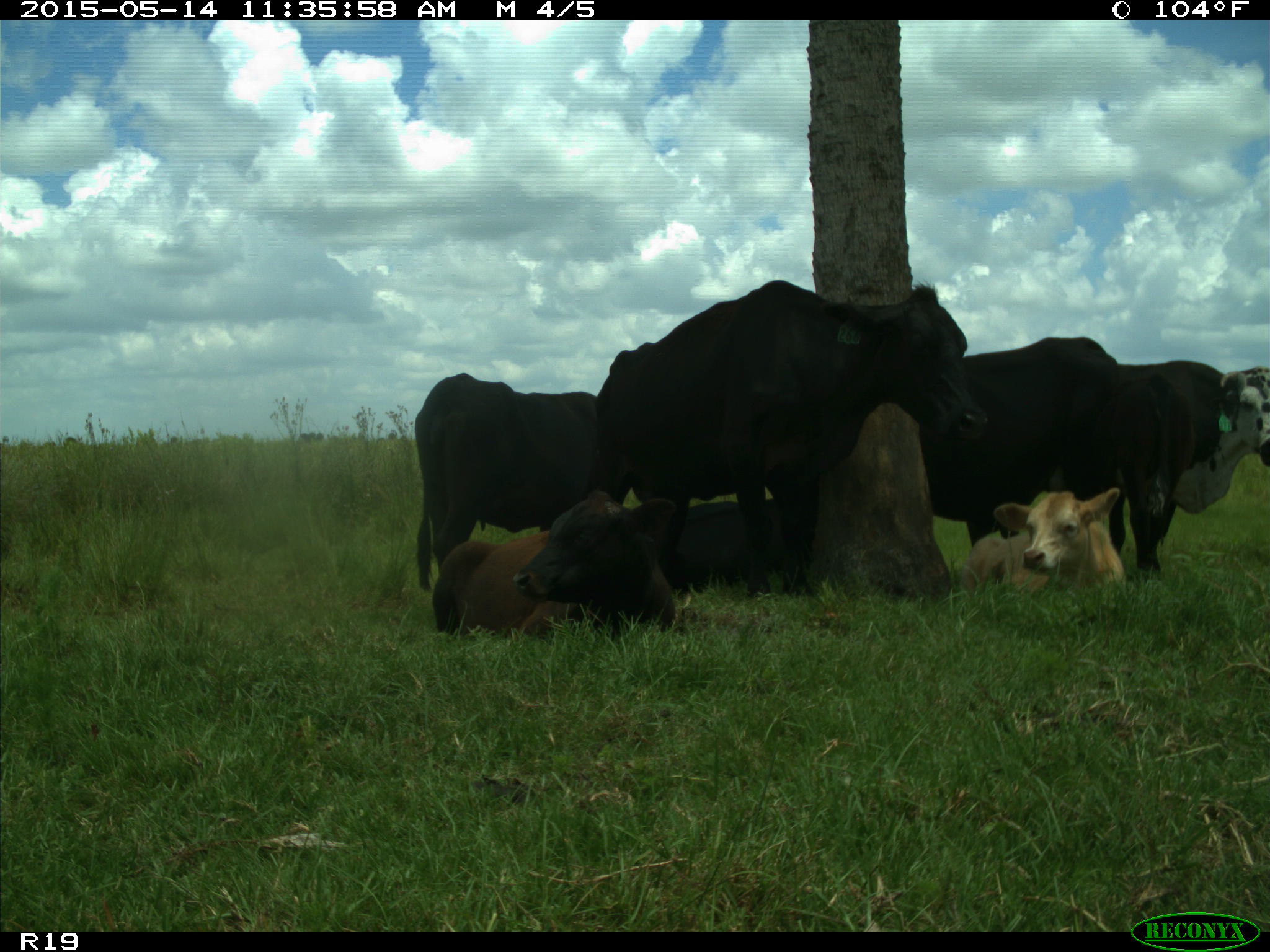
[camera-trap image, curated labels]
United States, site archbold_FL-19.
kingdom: Animalia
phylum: Chordata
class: Mammalia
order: Artiodactyla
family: Bovidae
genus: Bos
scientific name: Bos taurus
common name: domestic cow